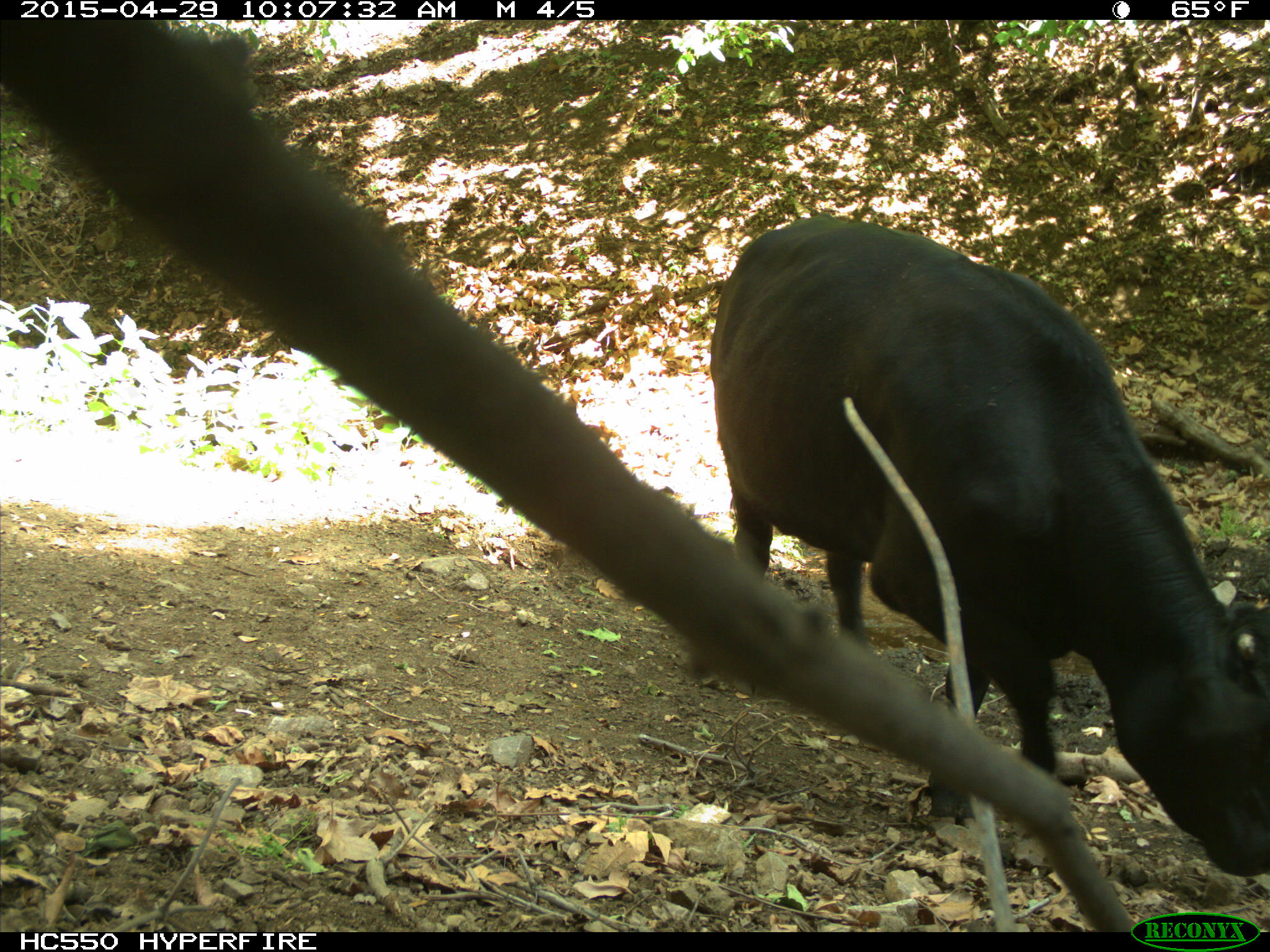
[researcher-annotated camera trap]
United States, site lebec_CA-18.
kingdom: Animalia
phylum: Chordata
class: Mammalia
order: Artiodactyla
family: Bovidae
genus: Bos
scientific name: Bos taurus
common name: domestic cow